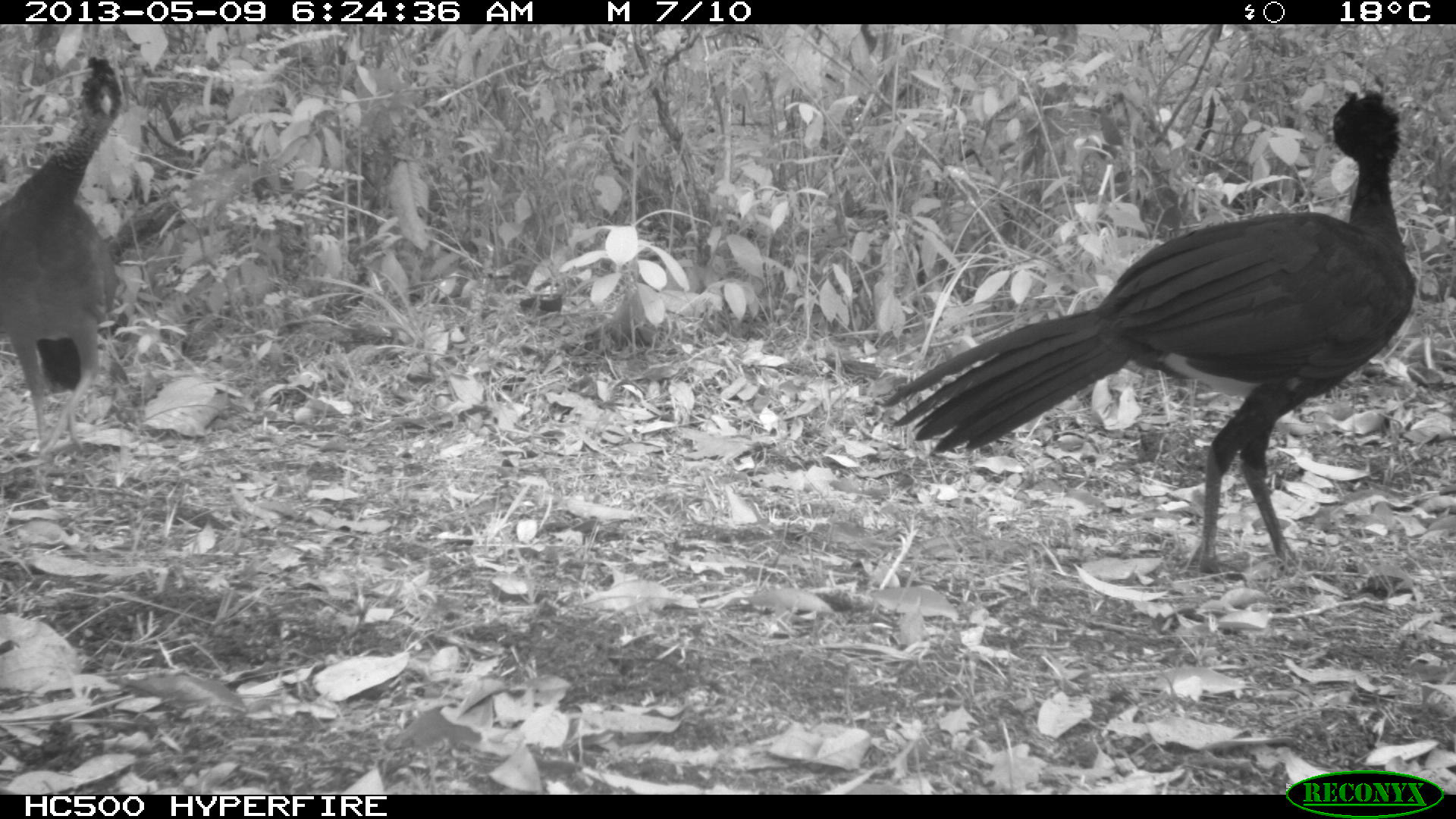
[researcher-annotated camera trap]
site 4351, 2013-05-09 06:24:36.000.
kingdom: Animalia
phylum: Chordata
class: Aves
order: Galliformes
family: Cracidae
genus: Crax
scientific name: Crax rubra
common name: great curassow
Crax rubra (great curassow), count 3.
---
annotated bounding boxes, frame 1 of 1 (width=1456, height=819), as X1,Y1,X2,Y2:
crax rubra: 875,80,1417,576; 0,52,122,456